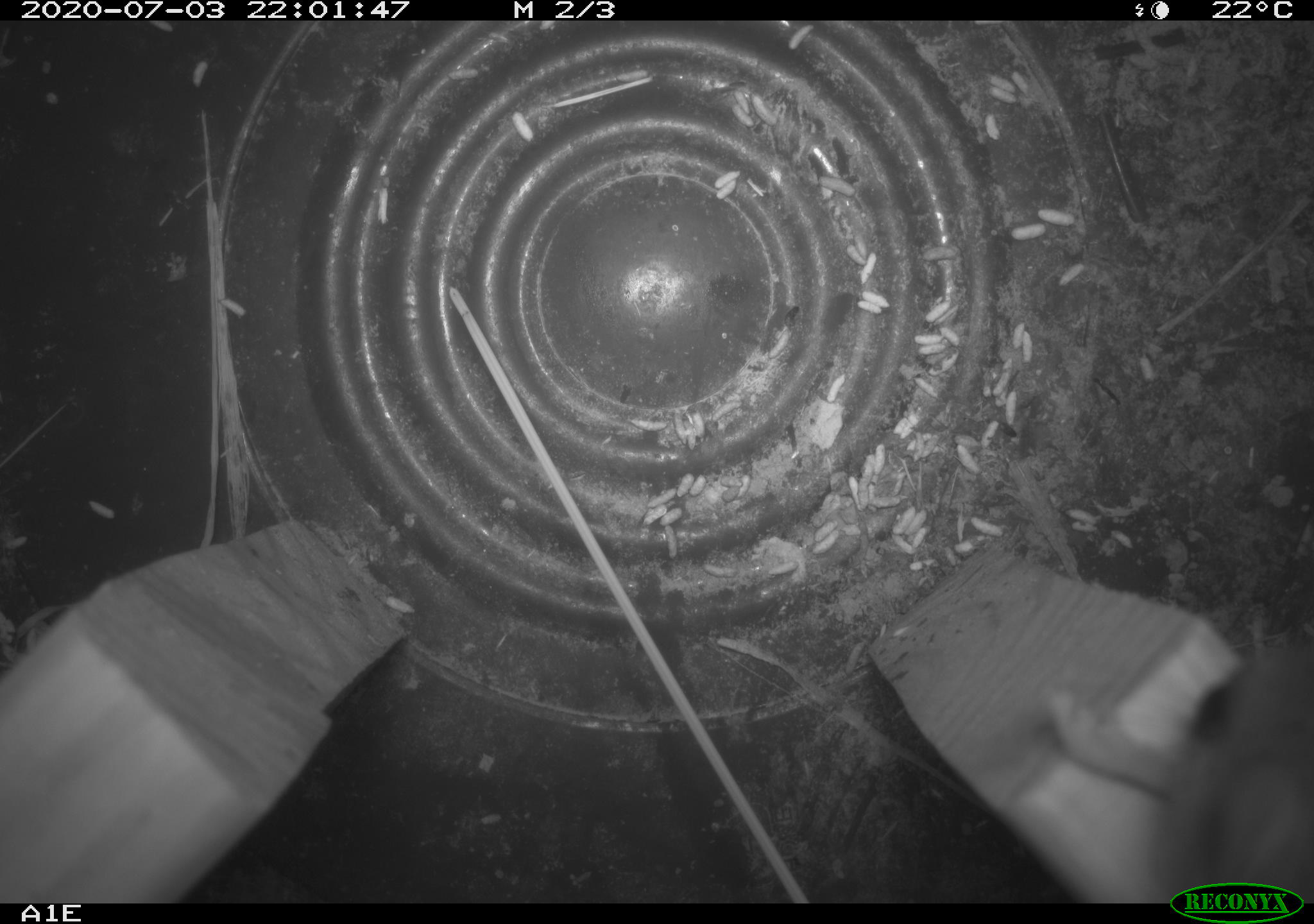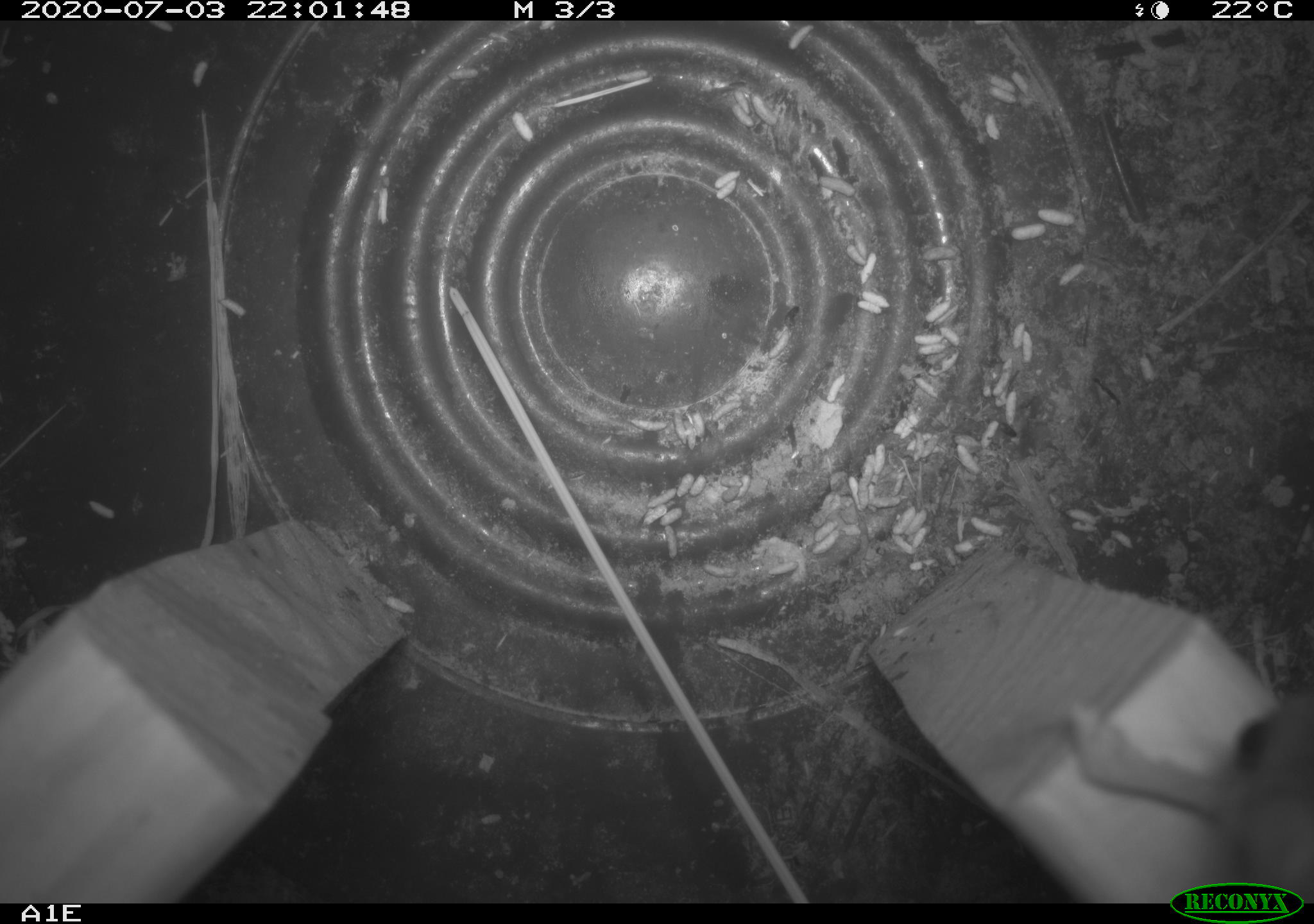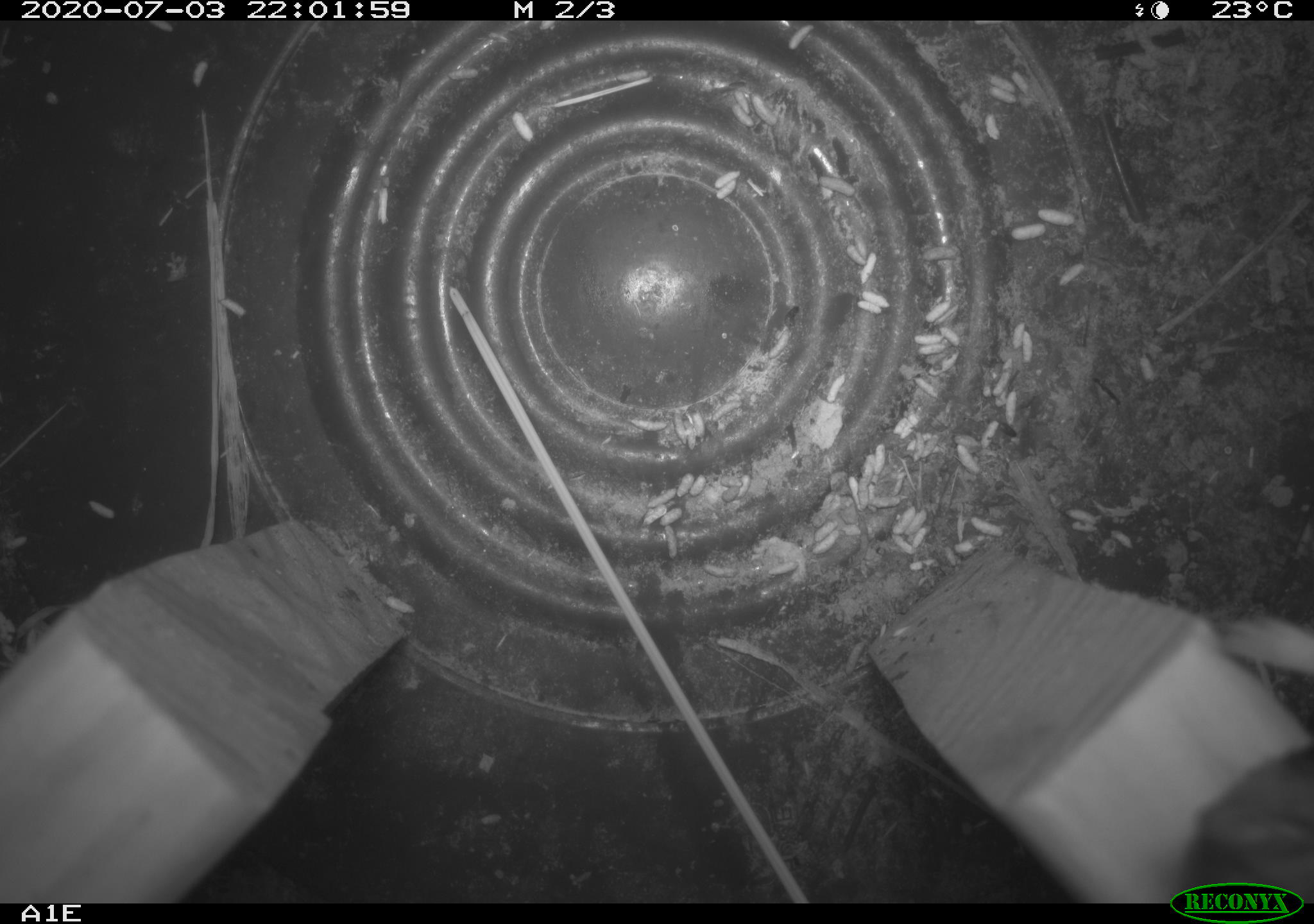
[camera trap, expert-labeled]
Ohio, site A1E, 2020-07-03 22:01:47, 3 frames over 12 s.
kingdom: Animalia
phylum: Chordata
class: Mammalia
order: Rodentia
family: Cricetidae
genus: Peromyscus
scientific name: Peromyscus leucopus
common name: white-footed mouse